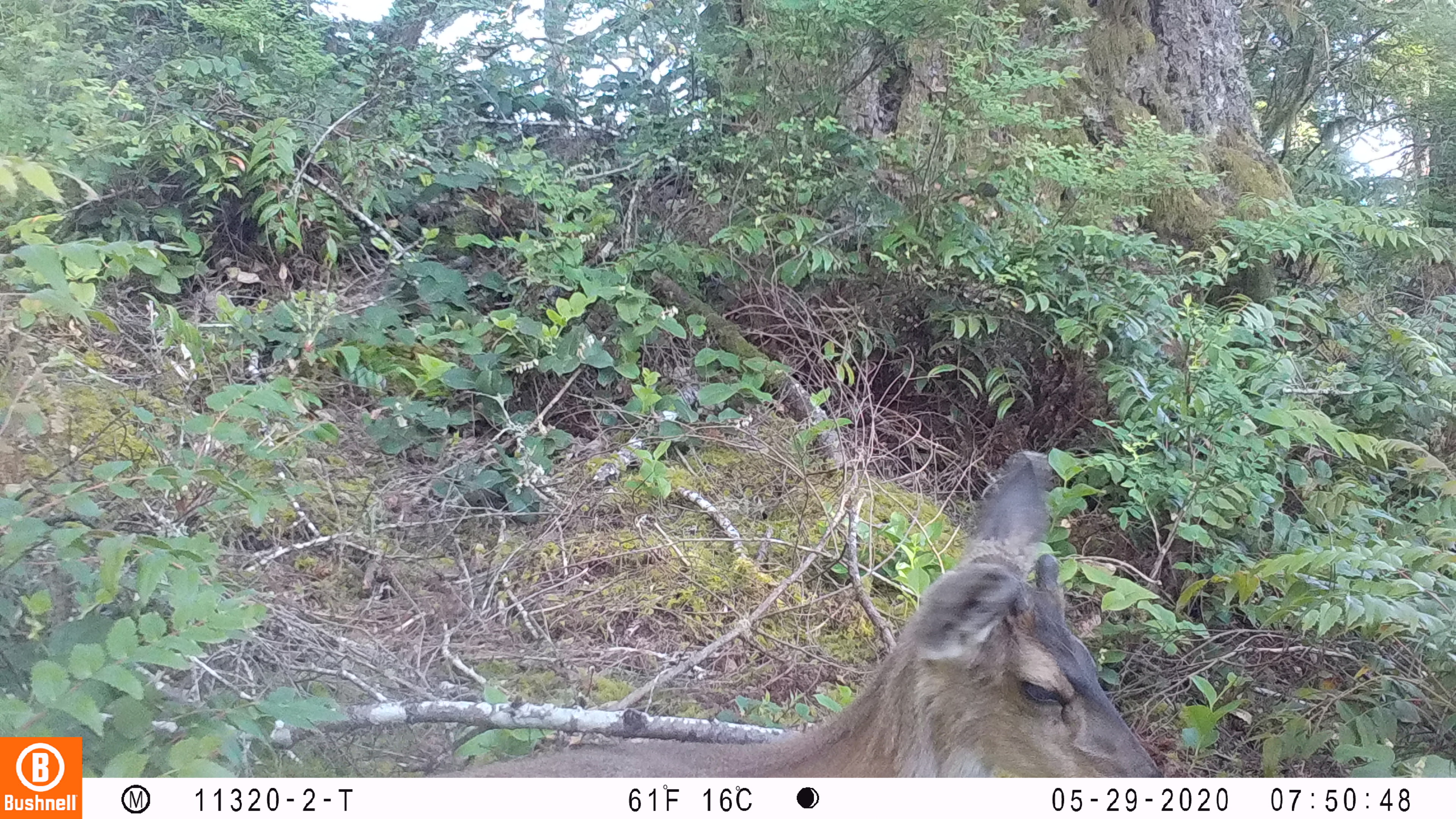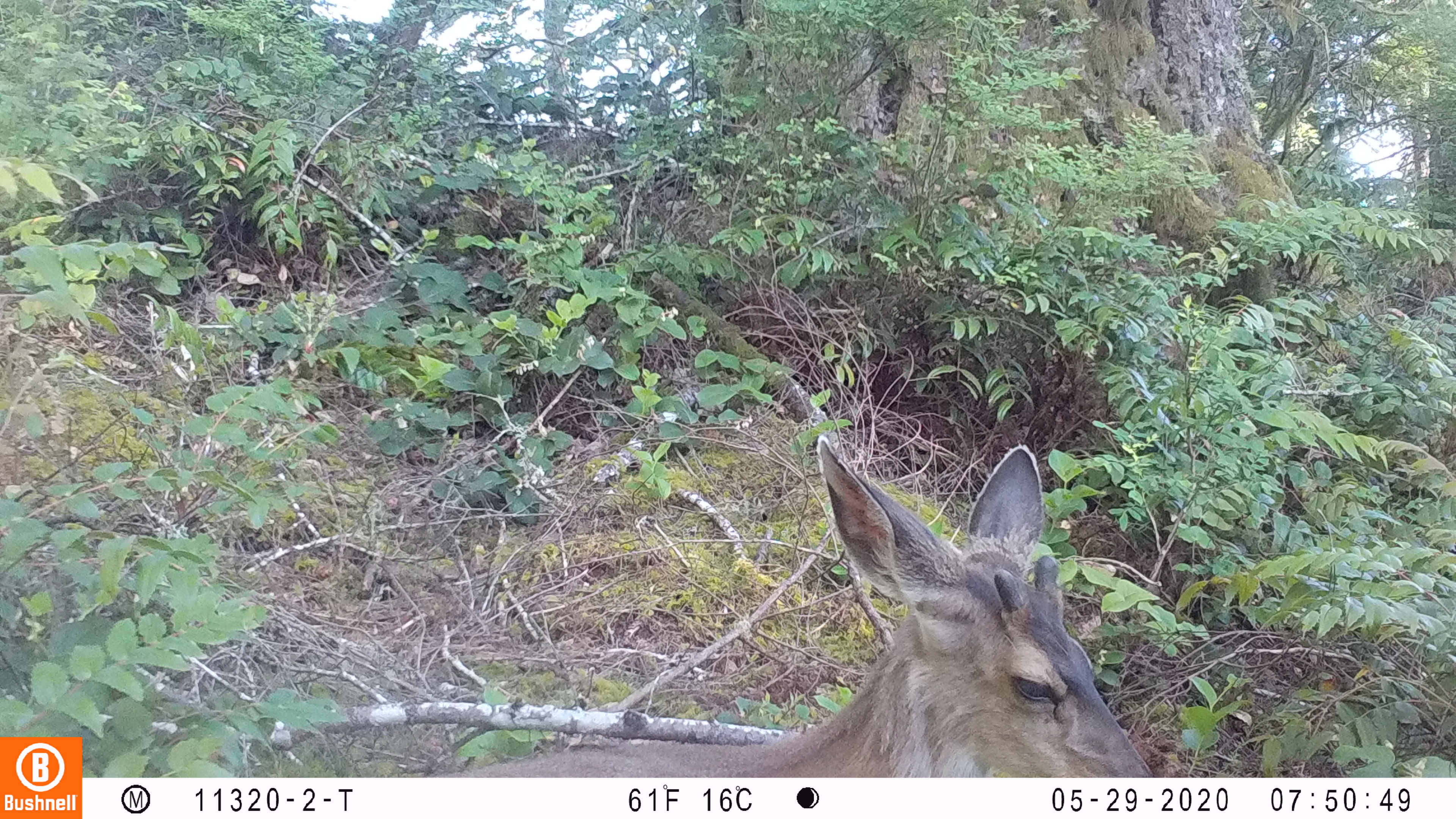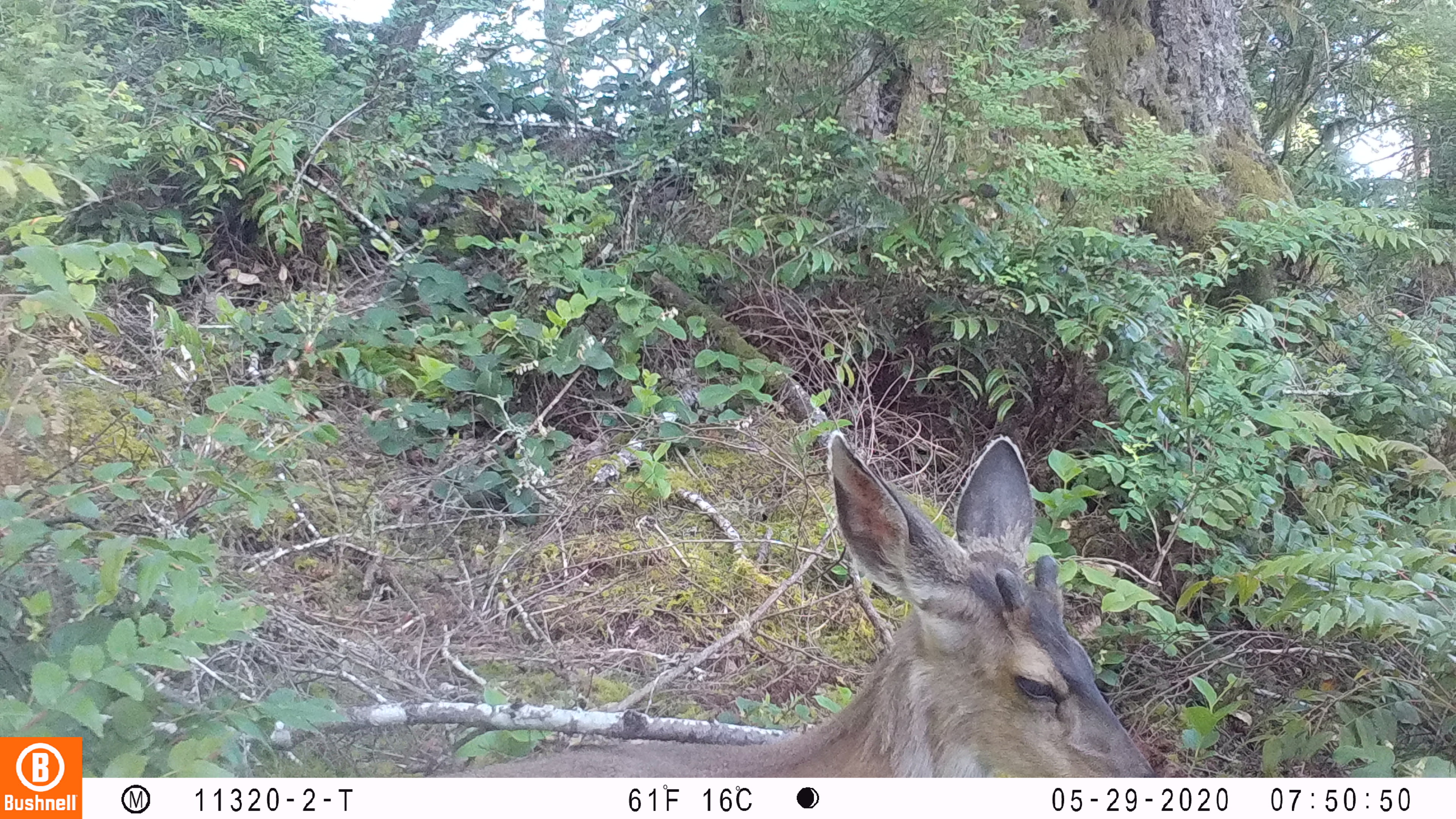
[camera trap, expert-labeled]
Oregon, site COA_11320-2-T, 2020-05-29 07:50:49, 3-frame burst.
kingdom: Animalia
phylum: Chordata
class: Mammalia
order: Artiodactyla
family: Cervidae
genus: Odocoileus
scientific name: Odocoileus hemionus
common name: black-tailed deer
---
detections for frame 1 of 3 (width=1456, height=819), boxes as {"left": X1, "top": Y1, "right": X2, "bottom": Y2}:
black-tailed deer: {"left": 469, "top": 440, "right": 1164, "bottom": 770}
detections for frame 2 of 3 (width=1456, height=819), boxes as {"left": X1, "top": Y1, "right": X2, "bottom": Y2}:
black-tailed deer: {"left": 474, "top": 427, "right": 1151, "bottom": 772}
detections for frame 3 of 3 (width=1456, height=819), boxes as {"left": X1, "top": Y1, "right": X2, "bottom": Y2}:
black-tailed deer: {"left": 459, "top": 423, "right": 1155, "bottom": 774}